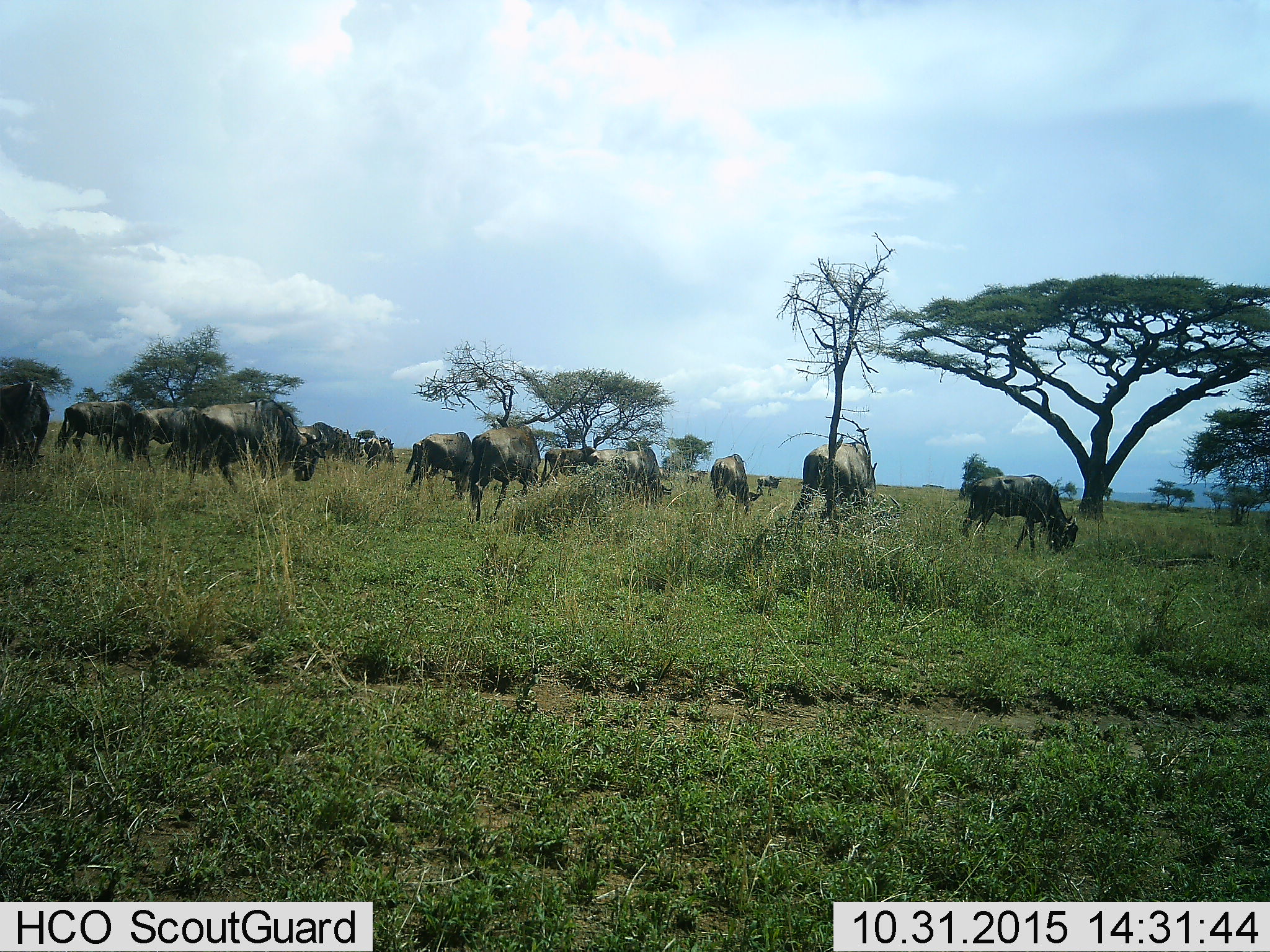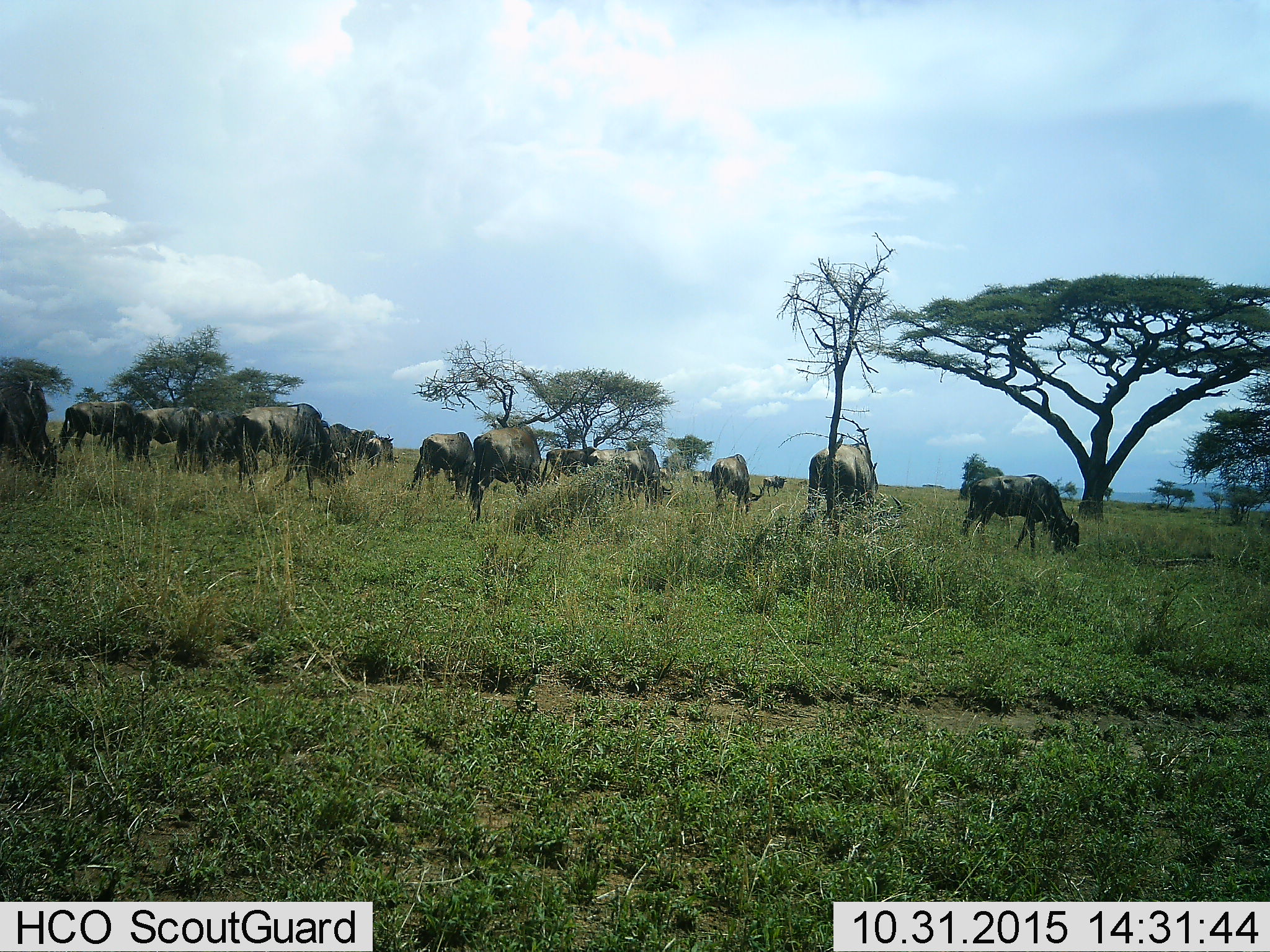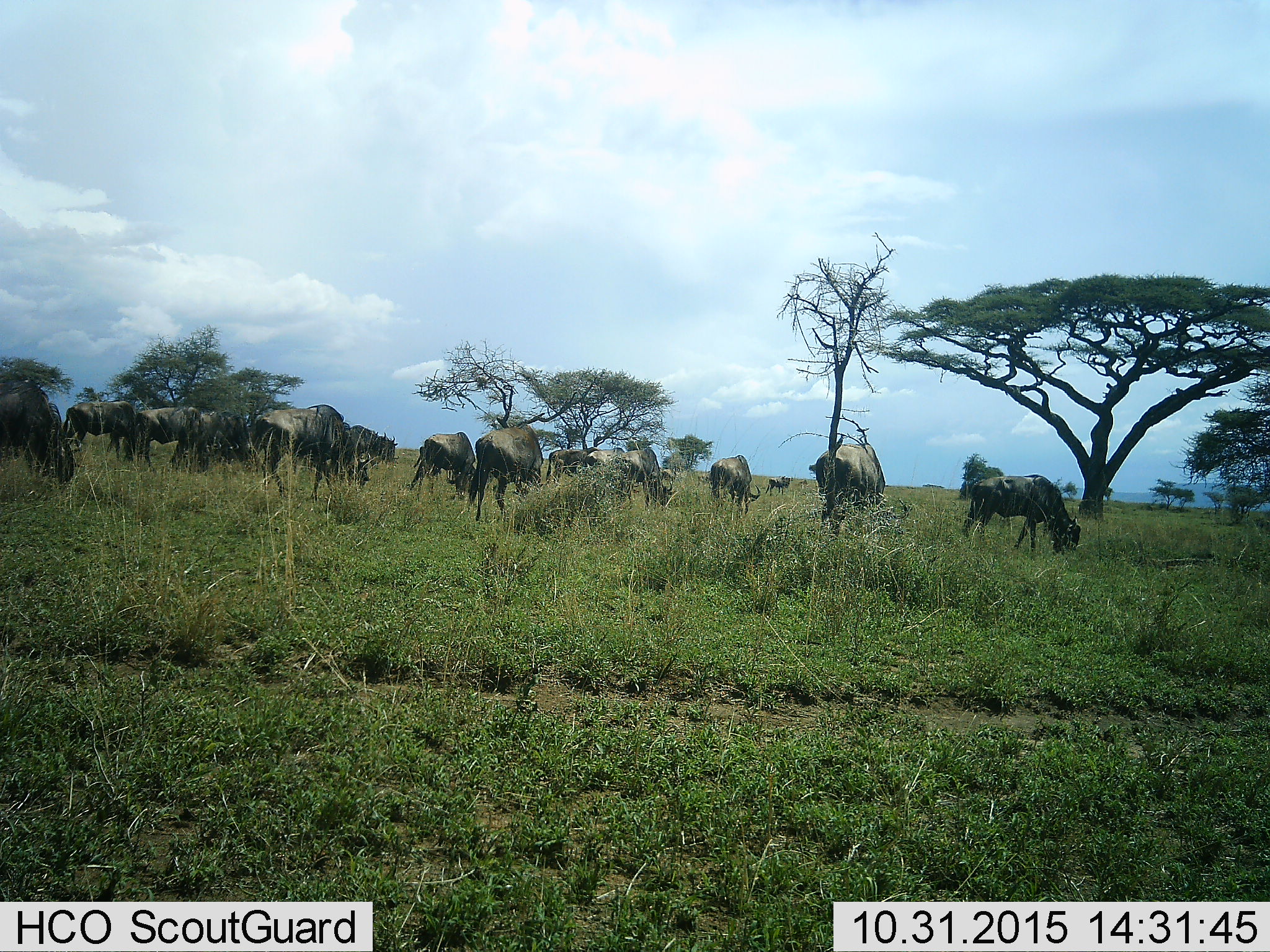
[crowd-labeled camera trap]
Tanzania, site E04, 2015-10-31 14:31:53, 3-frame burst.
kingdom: Animalia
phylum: Chordata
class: Mammalia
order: Artiodactyla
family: Bovidae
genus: Connochaetes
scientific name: Connochaetes taurinus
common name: blue wildebeest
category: wildebeest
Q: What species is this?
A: Wildebeest (blue wildebeest) (Connochaetes taurinus).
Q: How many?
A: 11-50.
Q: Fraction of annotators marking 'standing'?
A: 50%.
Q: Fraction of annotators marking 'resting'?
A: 6%.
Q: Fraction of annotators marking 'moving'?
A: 67%.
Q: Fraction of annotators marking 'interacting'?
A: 0%.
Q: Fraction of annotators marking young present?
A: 0%.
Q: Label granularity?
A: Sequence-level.